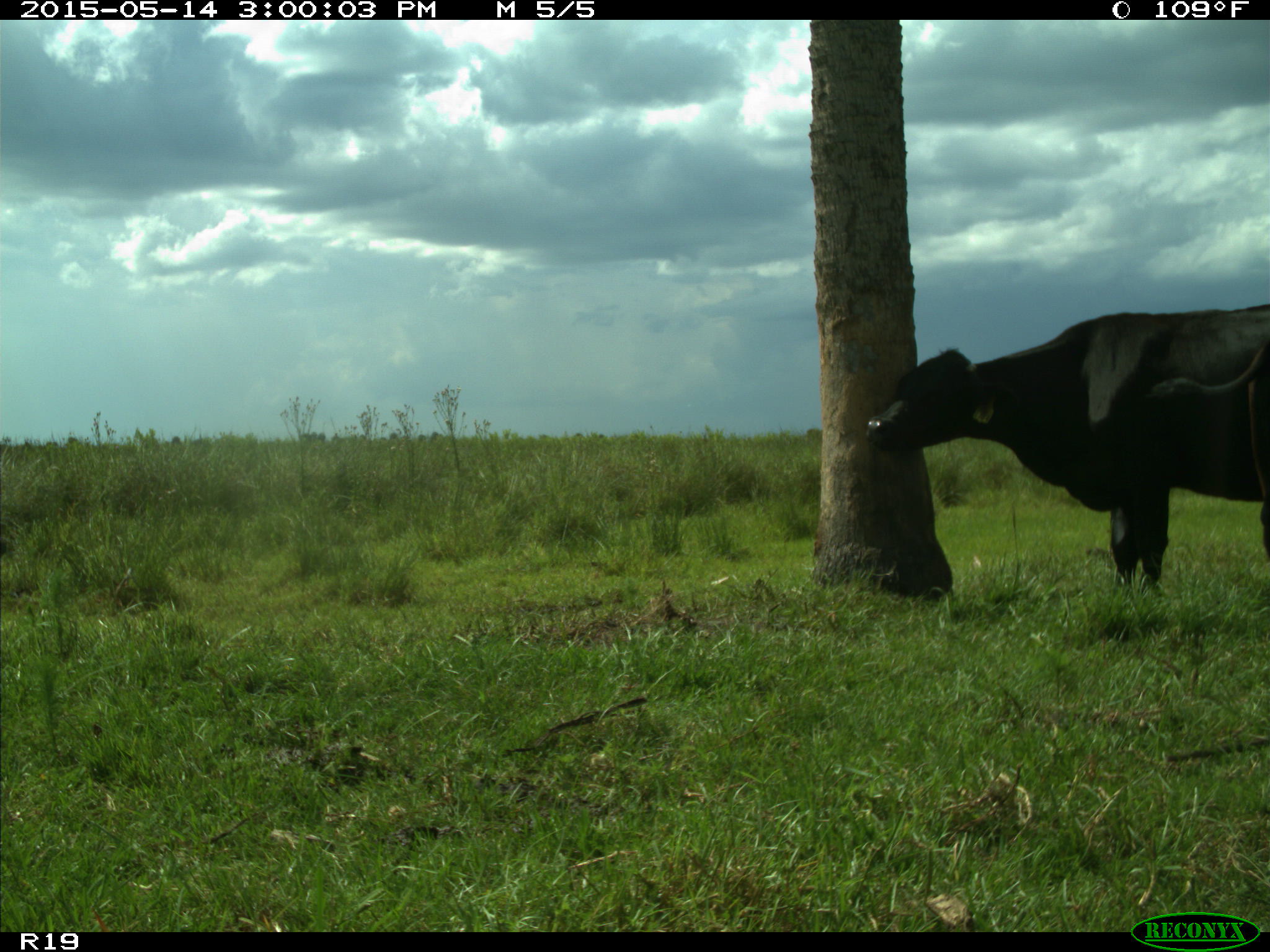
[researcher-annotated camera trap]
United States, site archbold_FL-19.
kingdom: Animalia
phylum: Chordata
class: Mammalia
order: Artiodactyla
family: Bovidae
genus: Bos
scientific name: Bos taurus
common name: domestic cow